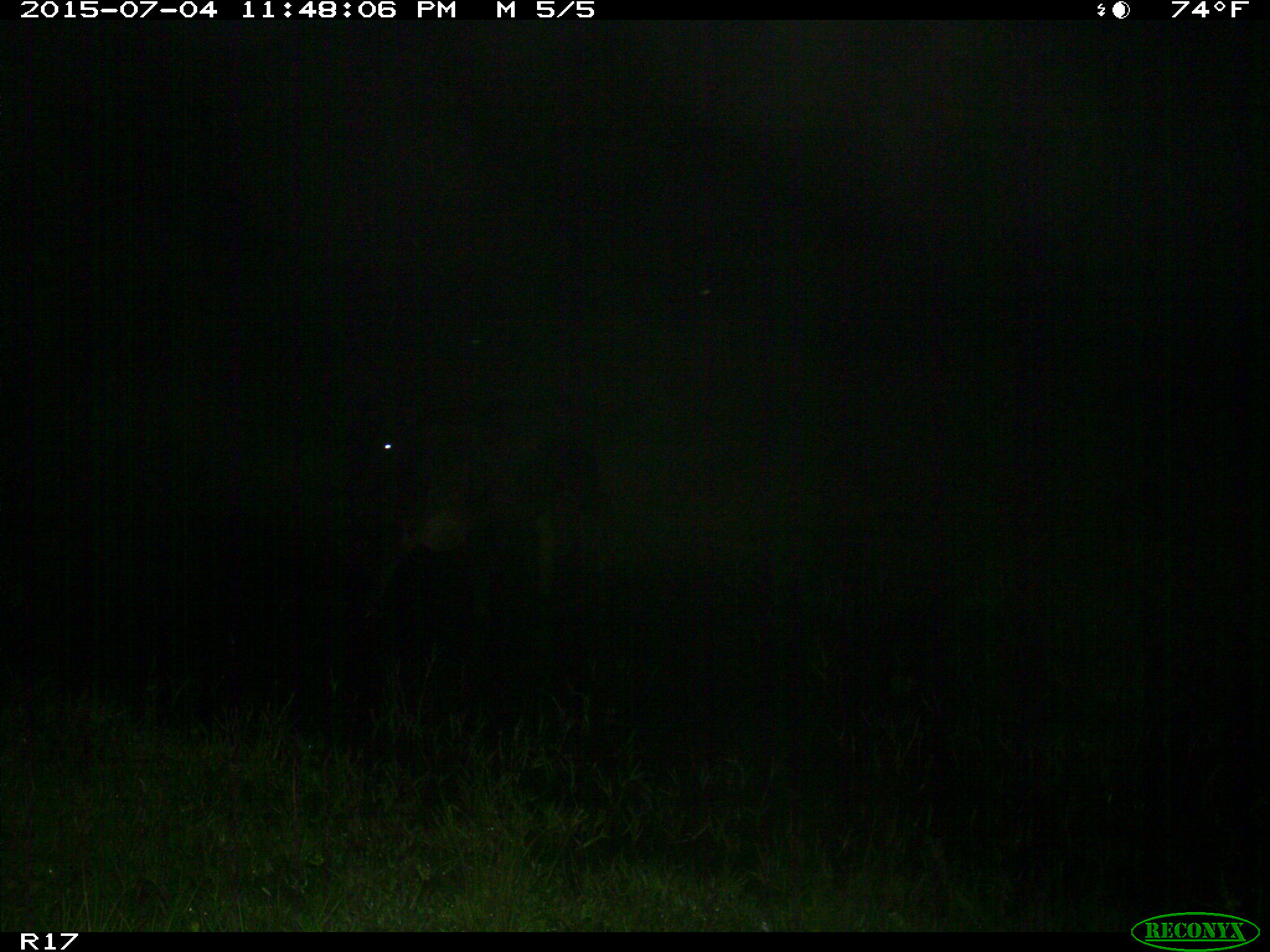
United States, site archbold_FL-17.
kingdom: Animalia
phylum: Chordata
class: Mammalia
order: Artiodactyla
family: Bovidae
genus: Bos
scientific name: Bos taurus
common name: domestic cow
Bos taurus (domestic cow).